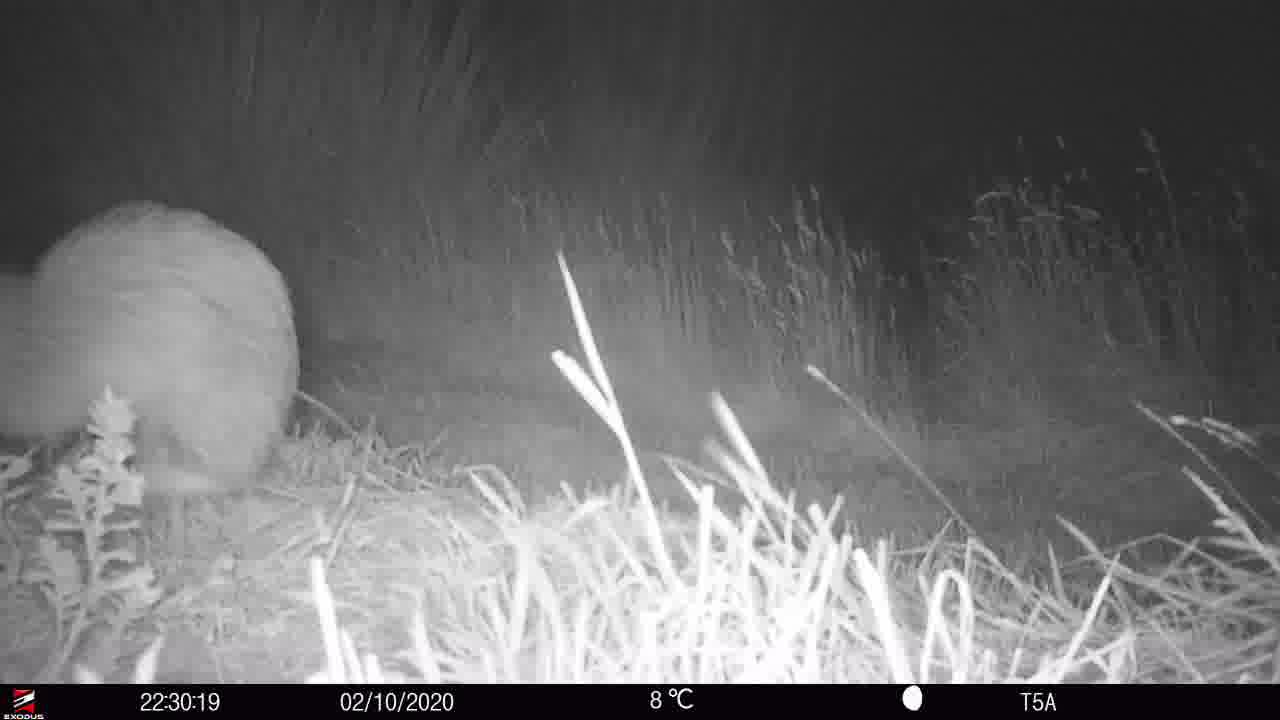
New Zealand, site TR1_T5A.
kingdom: Animalia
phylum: Chordata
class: Aves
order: Apterygiformes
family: Apterygidae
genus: Apteryx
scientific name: Apteryx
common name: kiwi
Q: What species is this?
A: Kiwi (Apteryx).